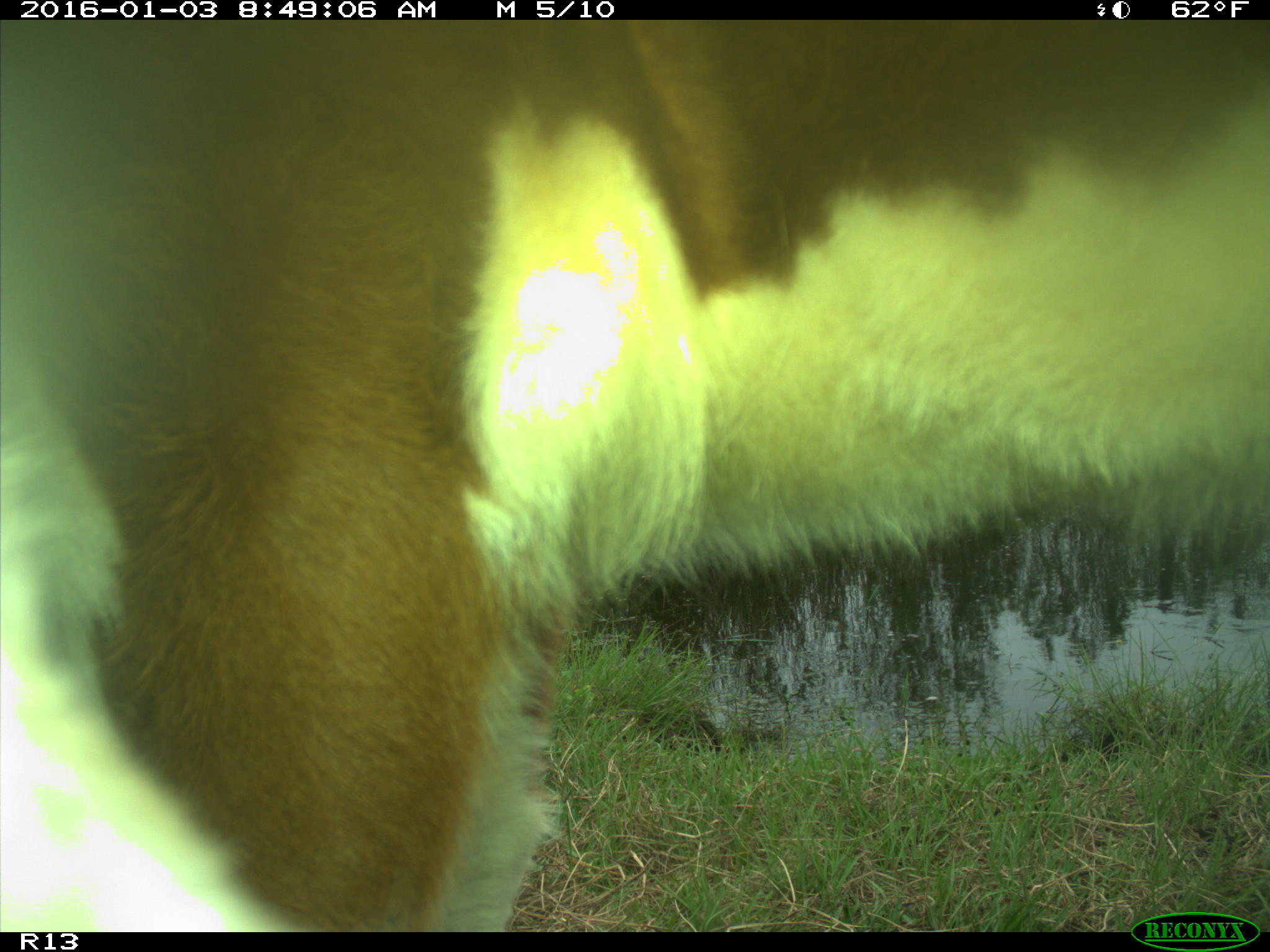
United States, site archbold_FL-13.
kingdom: Animalia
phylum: Chordata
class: Mammalia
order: Artiodactyla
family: Bovidae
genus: Bos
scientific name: Bos taurus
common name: domestic cow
Bos taurus (domestic cow).